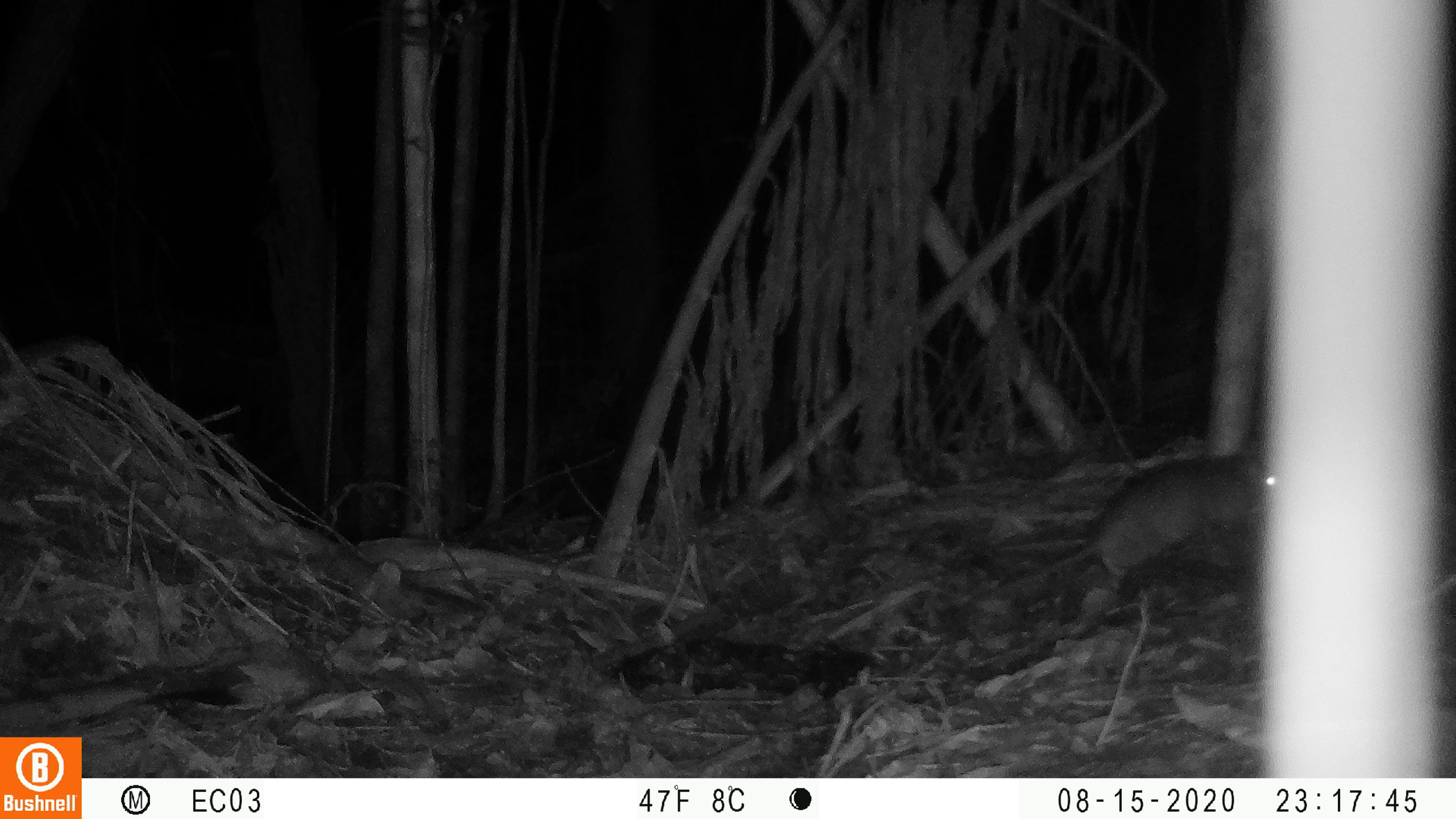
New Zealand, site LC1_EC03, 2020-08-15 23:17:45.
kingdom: Animalia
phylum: Chordata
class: Mammalia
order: Rodentia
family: Muridae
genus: Rattus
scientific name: Rattus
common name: rat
Rat (Rattus).